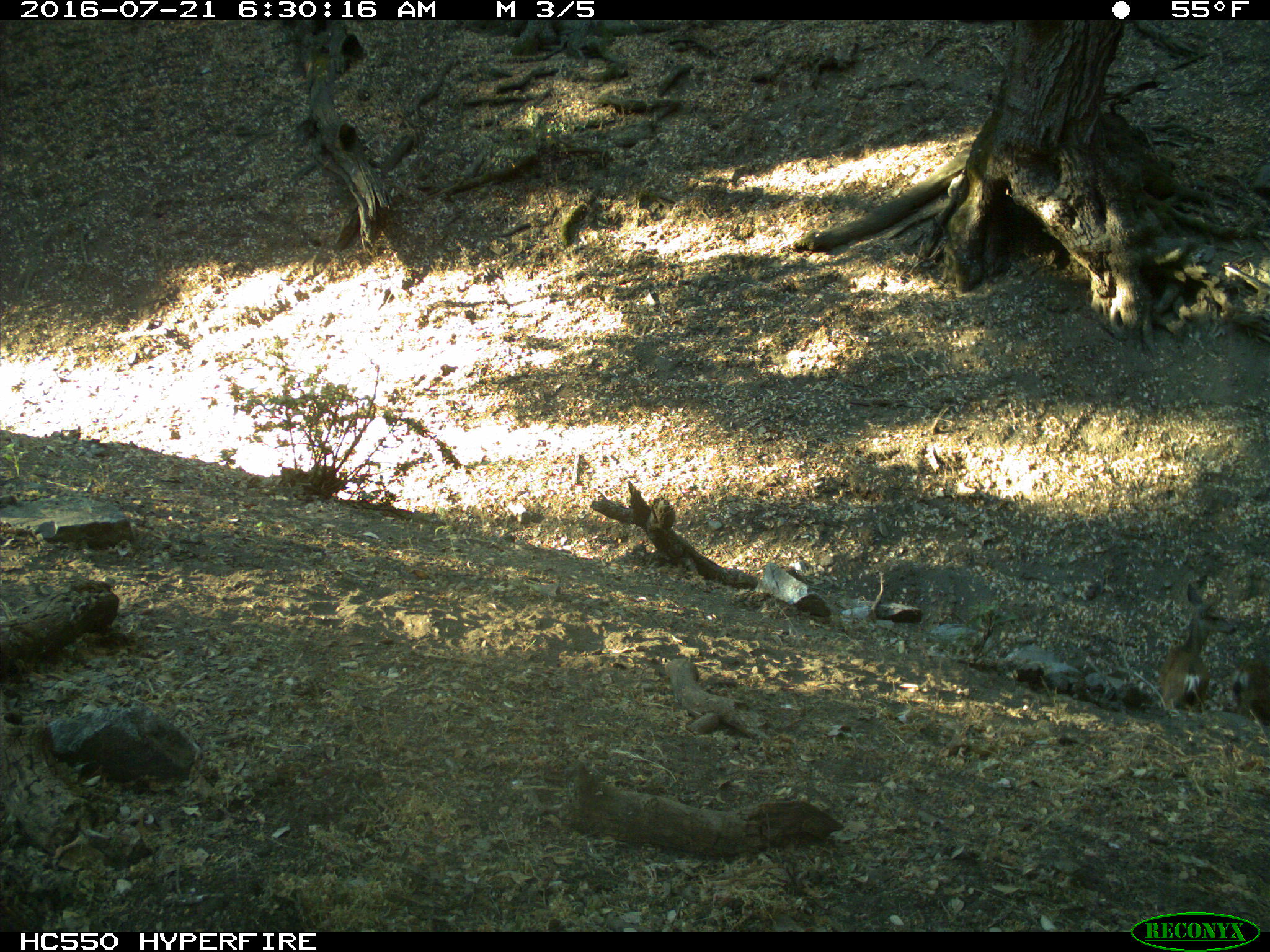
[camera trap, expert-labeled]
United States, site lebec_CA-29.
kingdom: Animalia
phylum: Chordata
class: Mammalia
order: Artiodactyla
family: Cervidae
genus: Odocoileus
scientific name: Odocoileus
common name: deer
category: unidentified deer